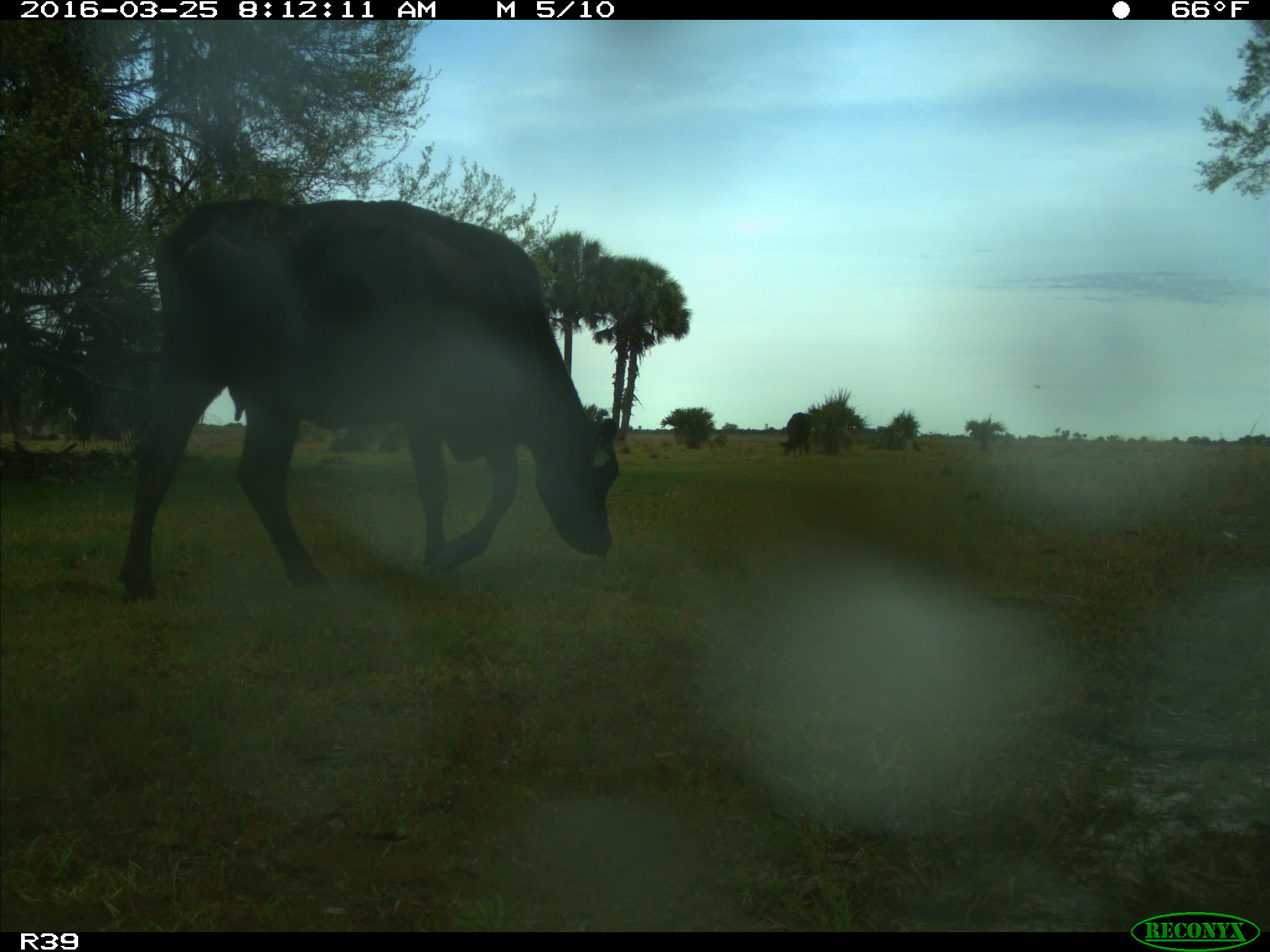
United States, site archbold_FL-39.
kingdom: Animalia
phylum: Chordata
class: Mammalia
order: Artiodactyla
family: Bovidae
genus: Bos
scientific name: Bos taurus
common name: domestic cow